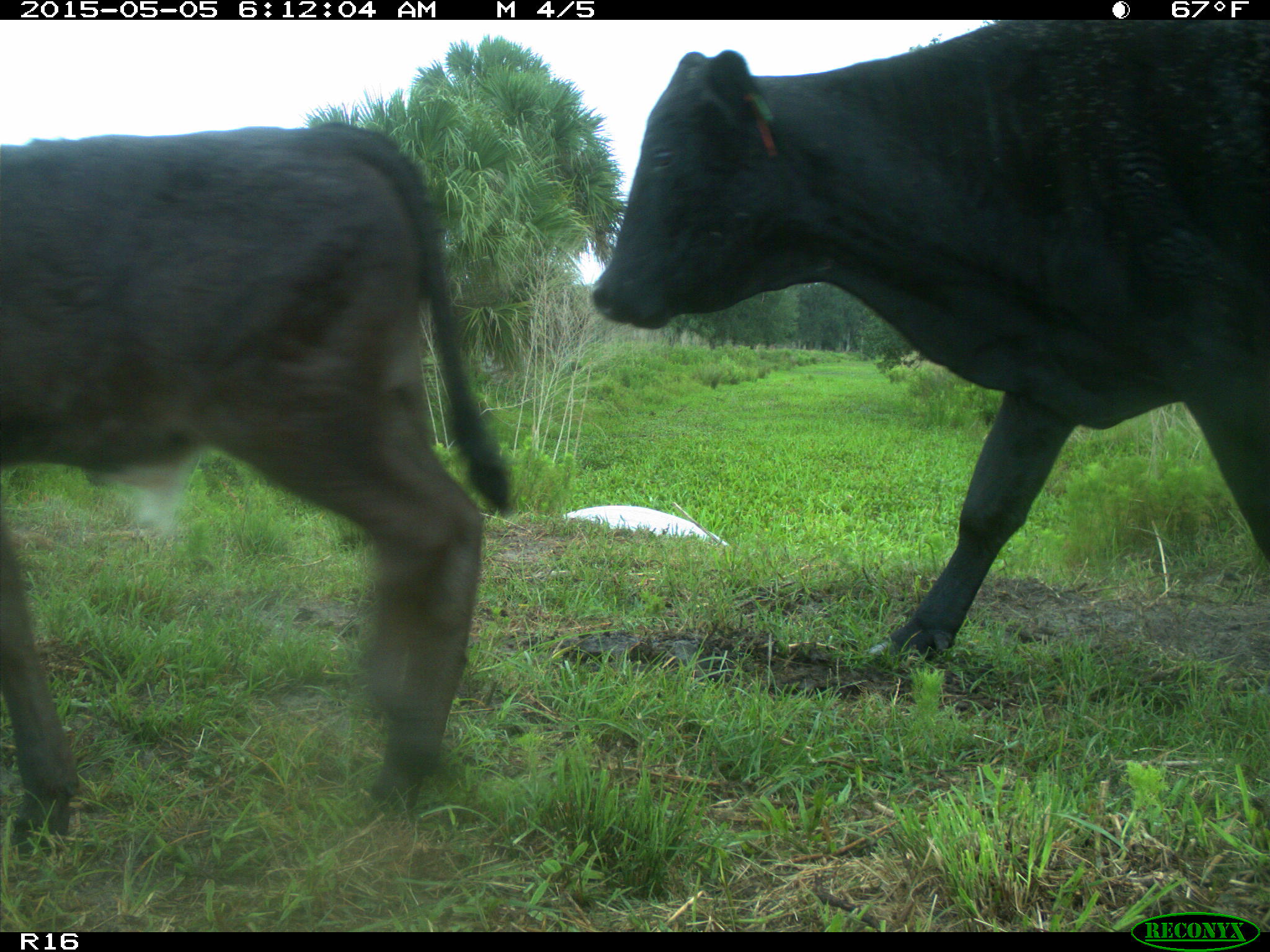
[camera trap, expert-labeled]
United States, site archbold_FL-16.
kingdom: Animalia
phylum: Chordata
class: Mammalia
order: Artiodactyla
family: Bovidae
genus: Bos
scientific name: Bos taurus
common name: domestic cow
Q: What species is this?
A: Bos taurus (domestic cow).